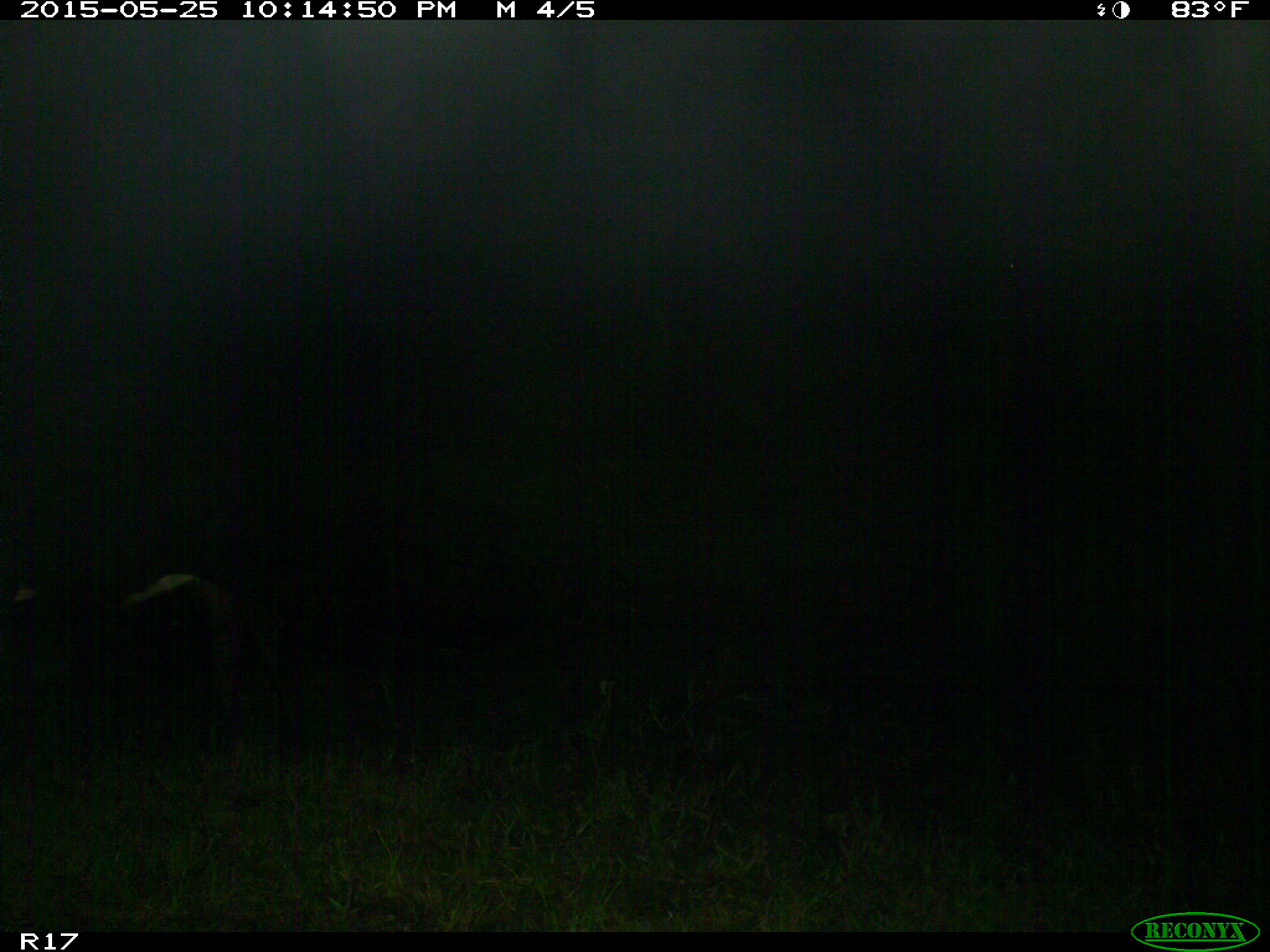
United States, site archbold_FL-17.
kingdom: Animalia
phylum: Chordata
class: Mammalia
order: Artiodactyla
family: Bovidae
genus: Bos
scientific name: Bos taurus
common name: domestic cow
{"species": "Bos taurus (domestic cow)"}